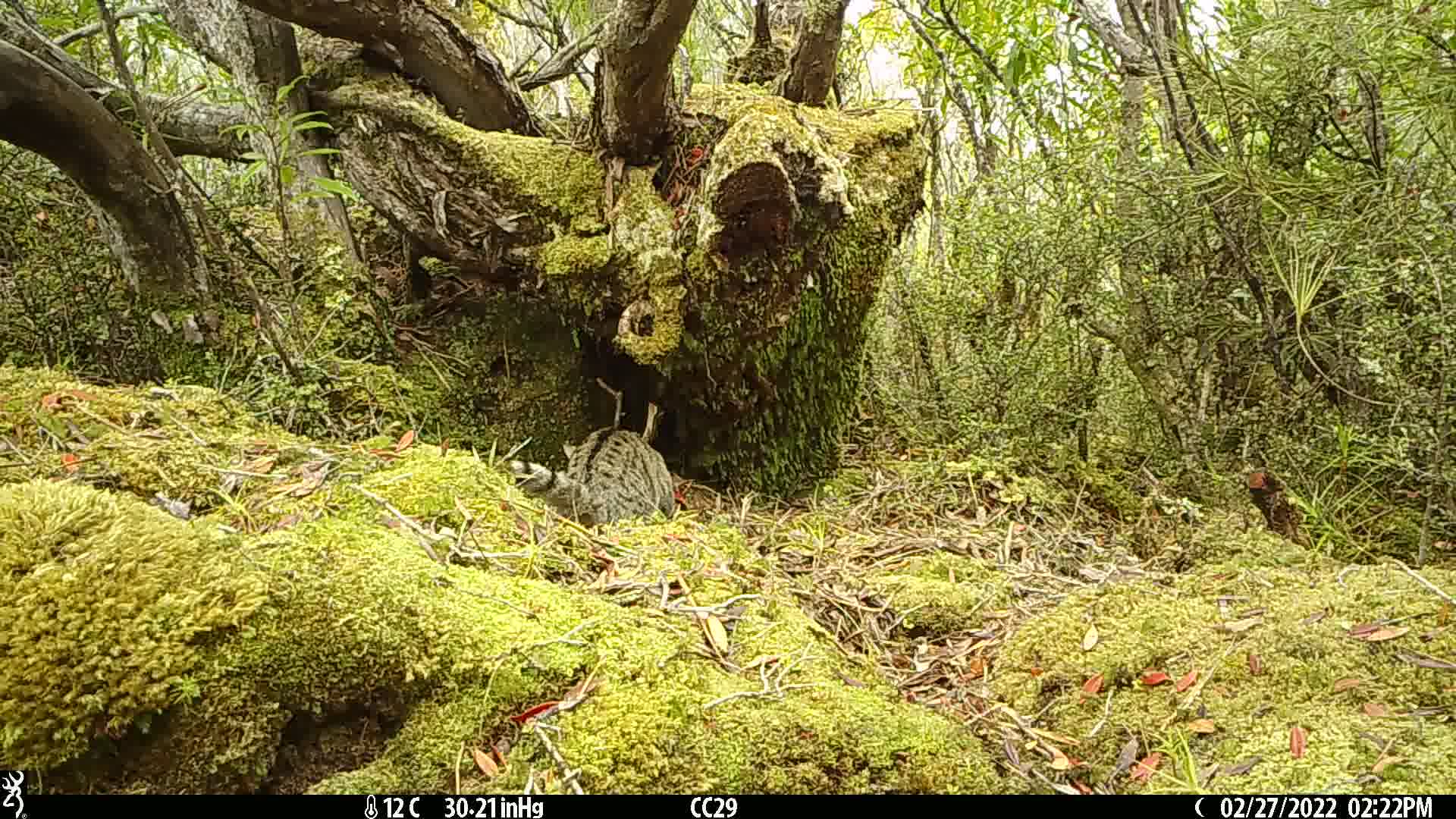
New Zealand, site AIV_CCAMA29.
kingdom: Animalia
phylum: Chordata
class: Mammalia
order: Carnivora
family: Felidae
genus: Felis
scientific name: Felis catus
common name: domestic cat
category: cat